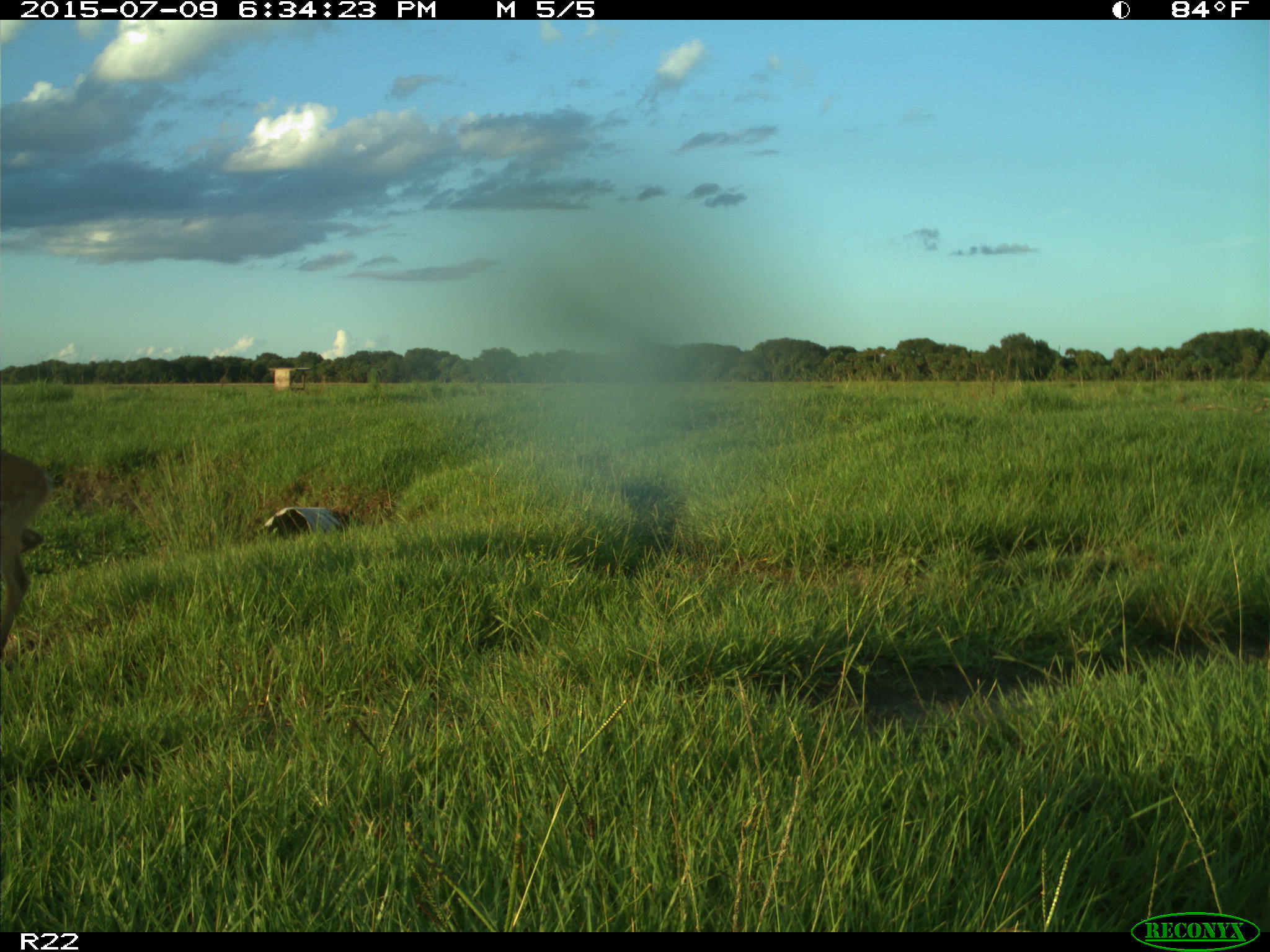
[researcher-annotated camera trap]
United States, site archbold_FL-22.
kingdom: Animalia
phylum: Chordata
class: Mammalia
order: Artiodactyla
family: Bovidae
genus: Bos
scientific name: Bos taurus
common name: domestic cow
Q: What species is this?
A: Bos taurus (domestic cow).